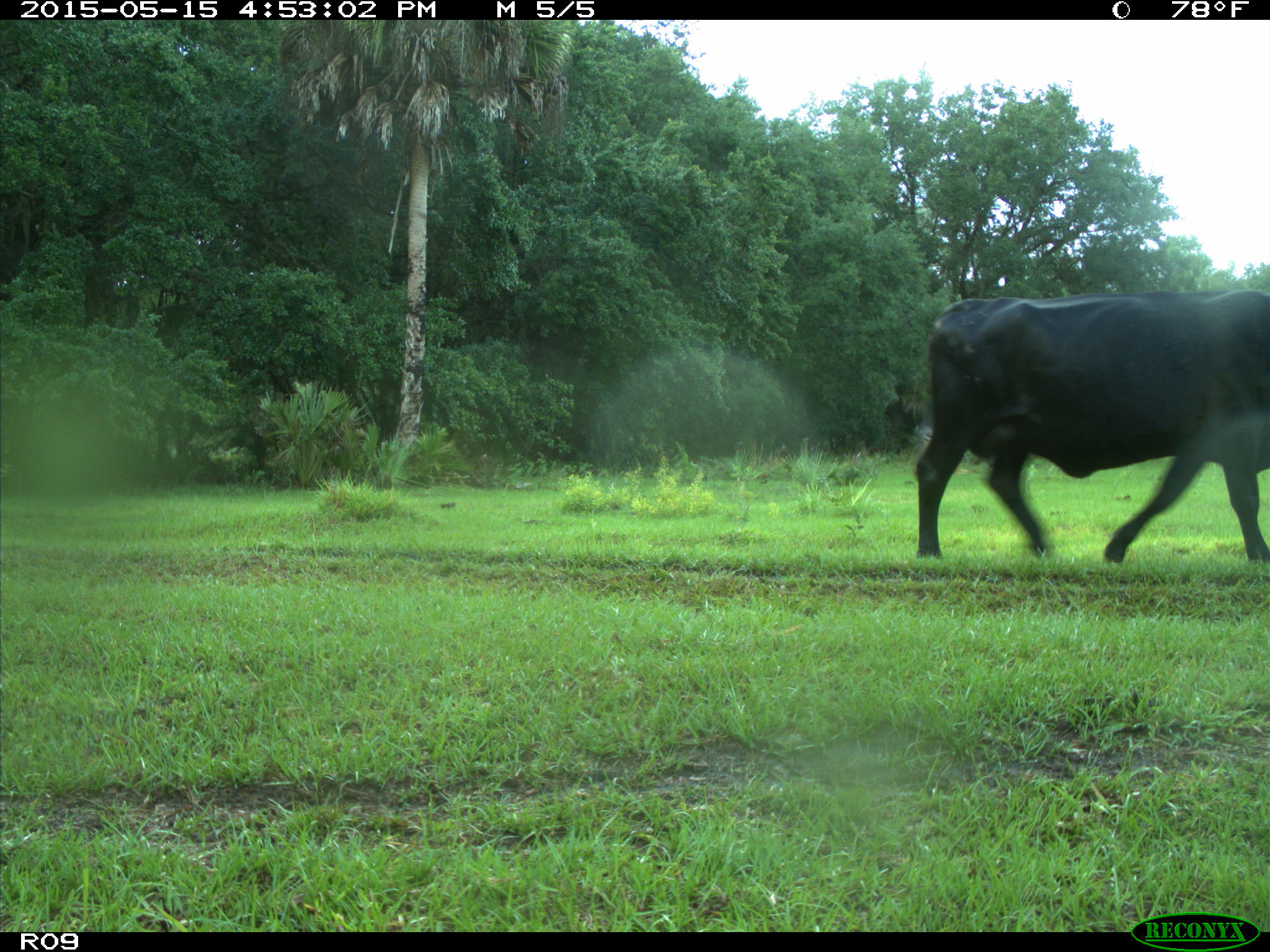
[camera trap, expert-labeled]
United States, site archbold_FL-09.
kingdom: Animalia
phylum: Chordata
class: Mammalia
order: Artiodactyla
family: Bovidae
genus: Bos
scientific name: Bos taurus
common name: domestic cow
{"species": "Bos taurus (domestic cow)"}